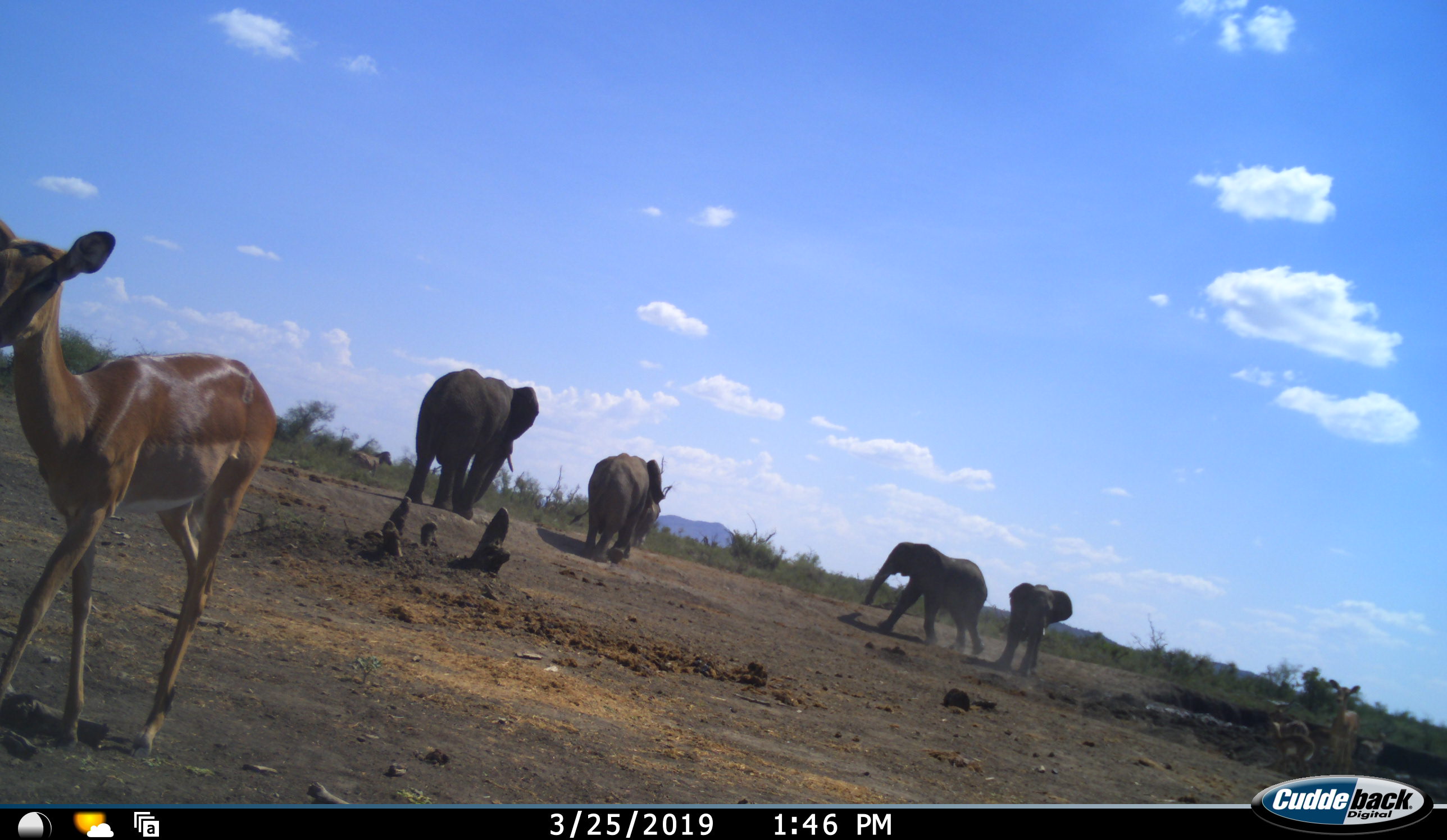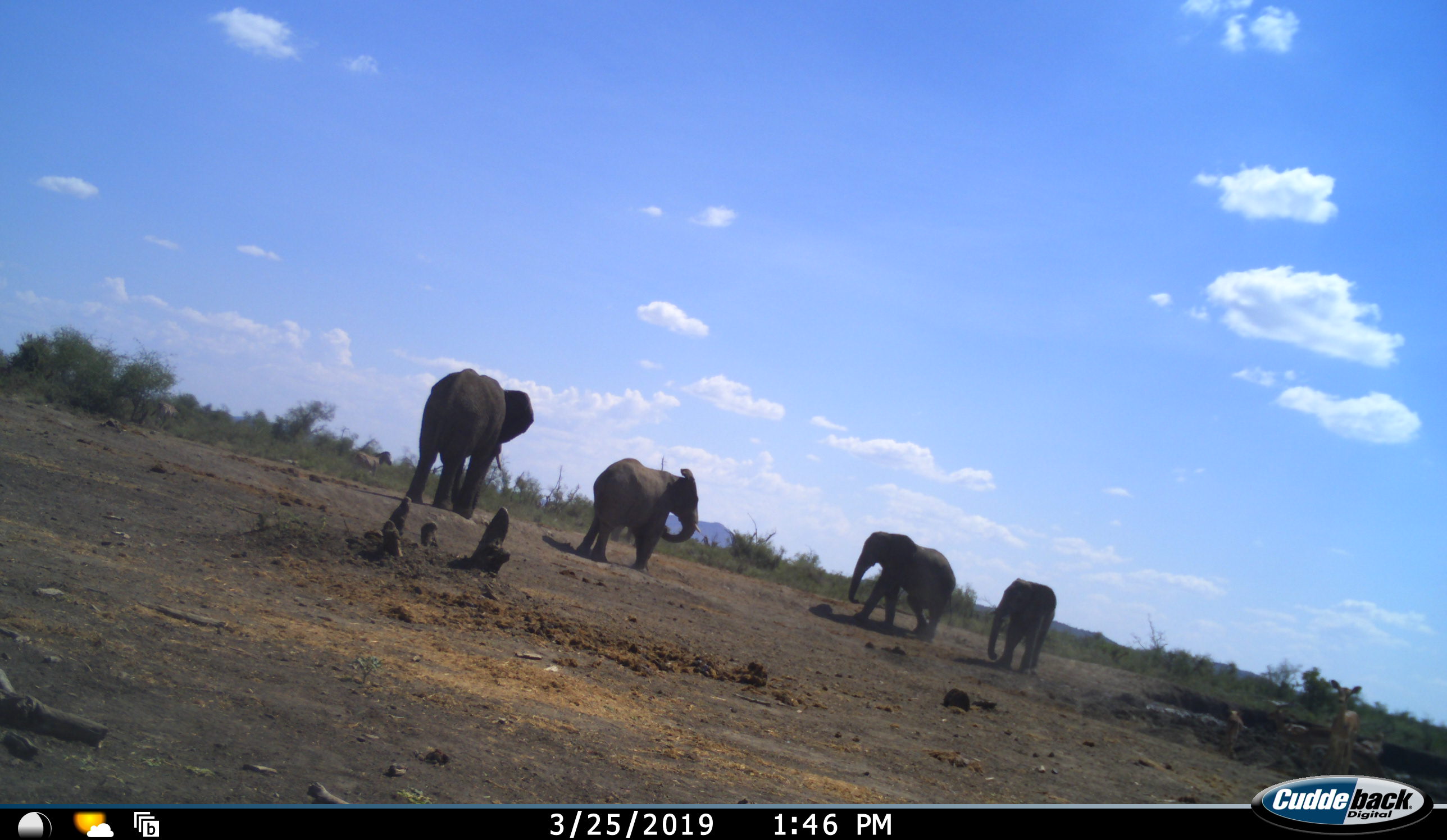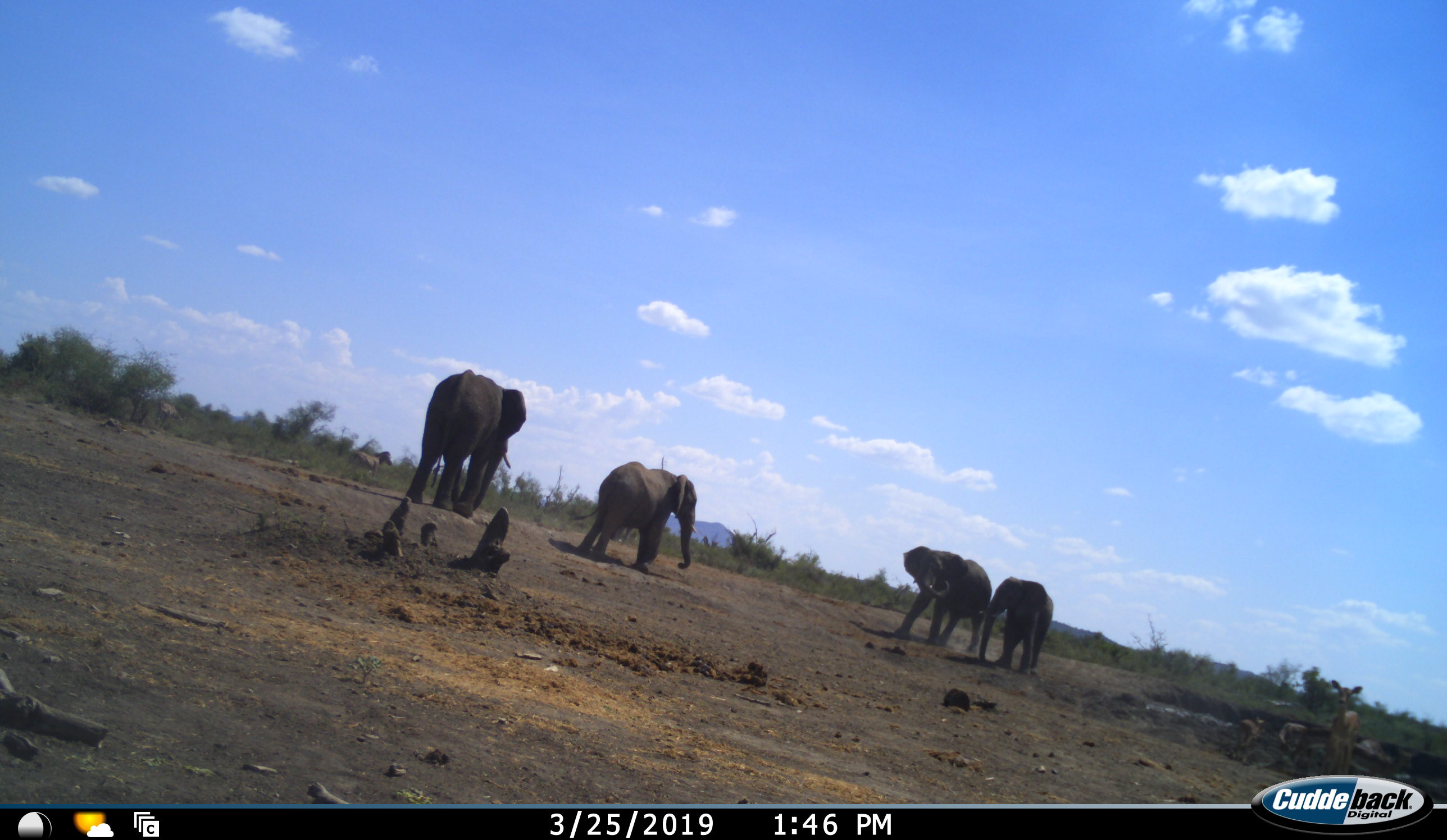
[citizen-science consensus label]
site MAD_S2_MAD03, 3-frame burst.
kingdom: Animalia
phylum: Chordata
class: Mammalia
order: Proboscidea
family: Elephantidae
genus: Loxodonta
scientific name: Loxodonta africana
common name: african bush elephant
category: elephant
Elephant (african bush elephant) (Loxodonta africana), count 4. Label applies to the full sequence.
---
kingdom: Animalia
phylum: Chordata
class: Mammalia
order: Artiodactyla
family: Bovidae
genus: Aepyceros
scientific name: Aepyceros melampus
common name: impala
Impala (Aepyceros melampus), count 4. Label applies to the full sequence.